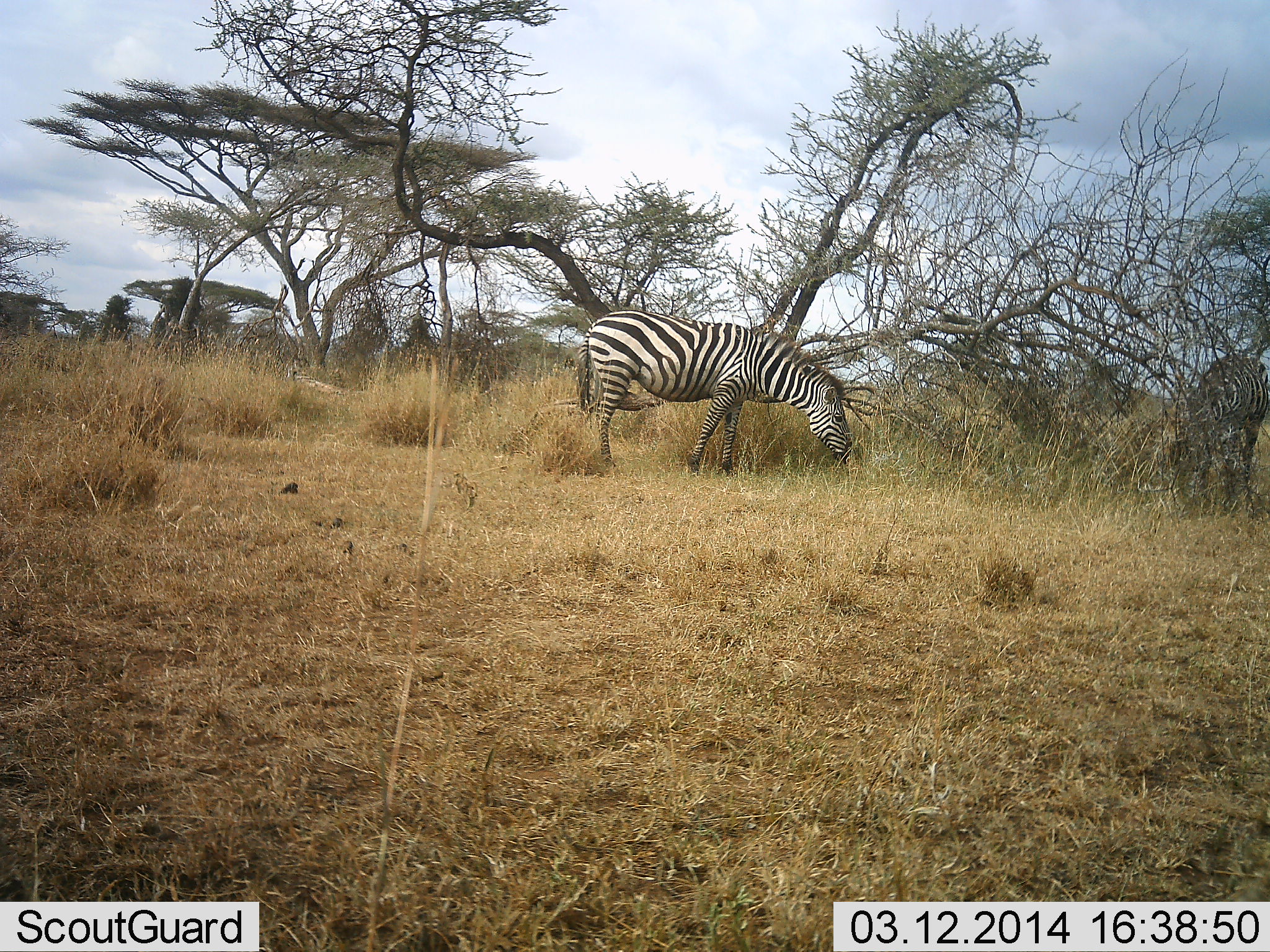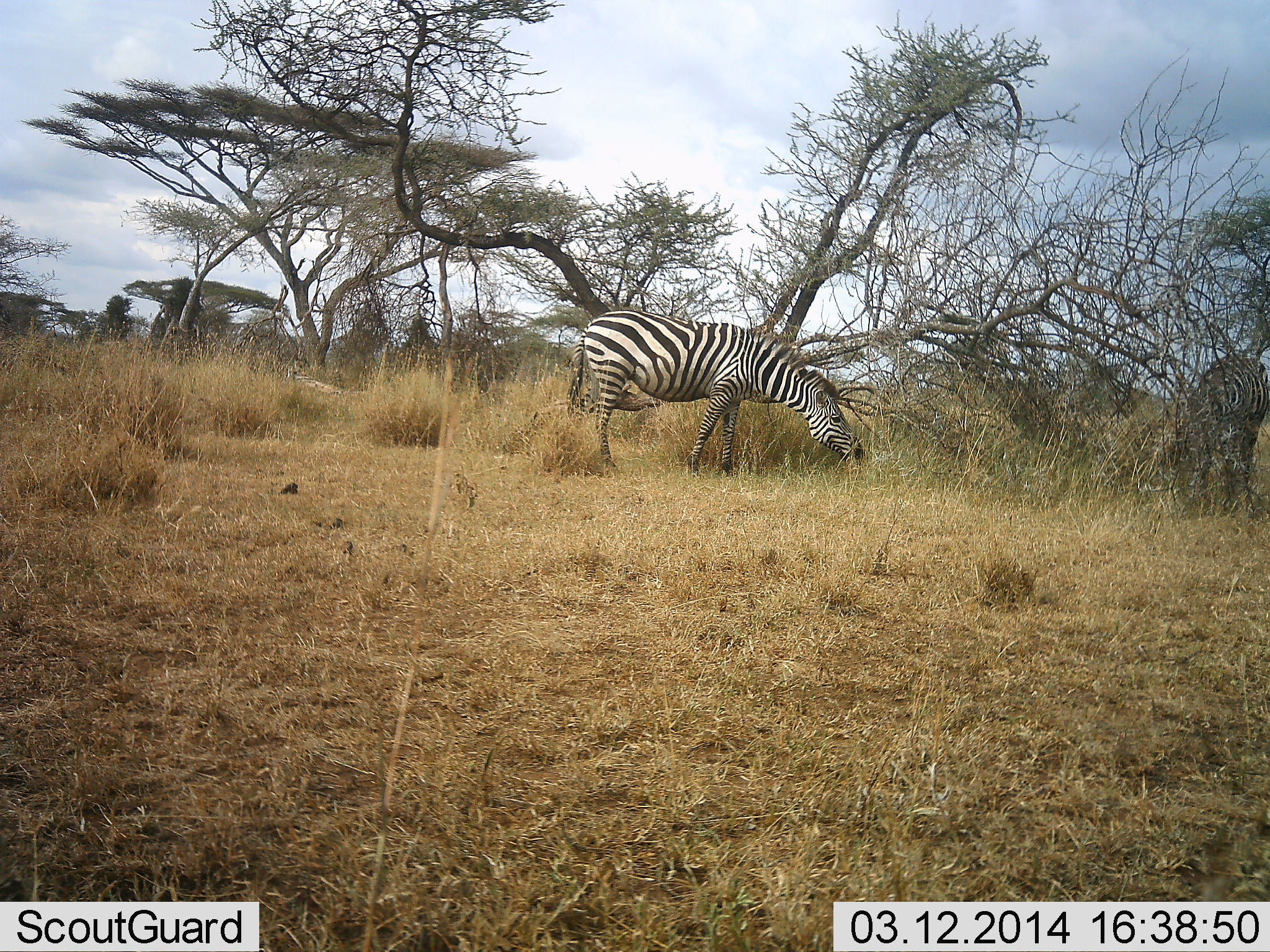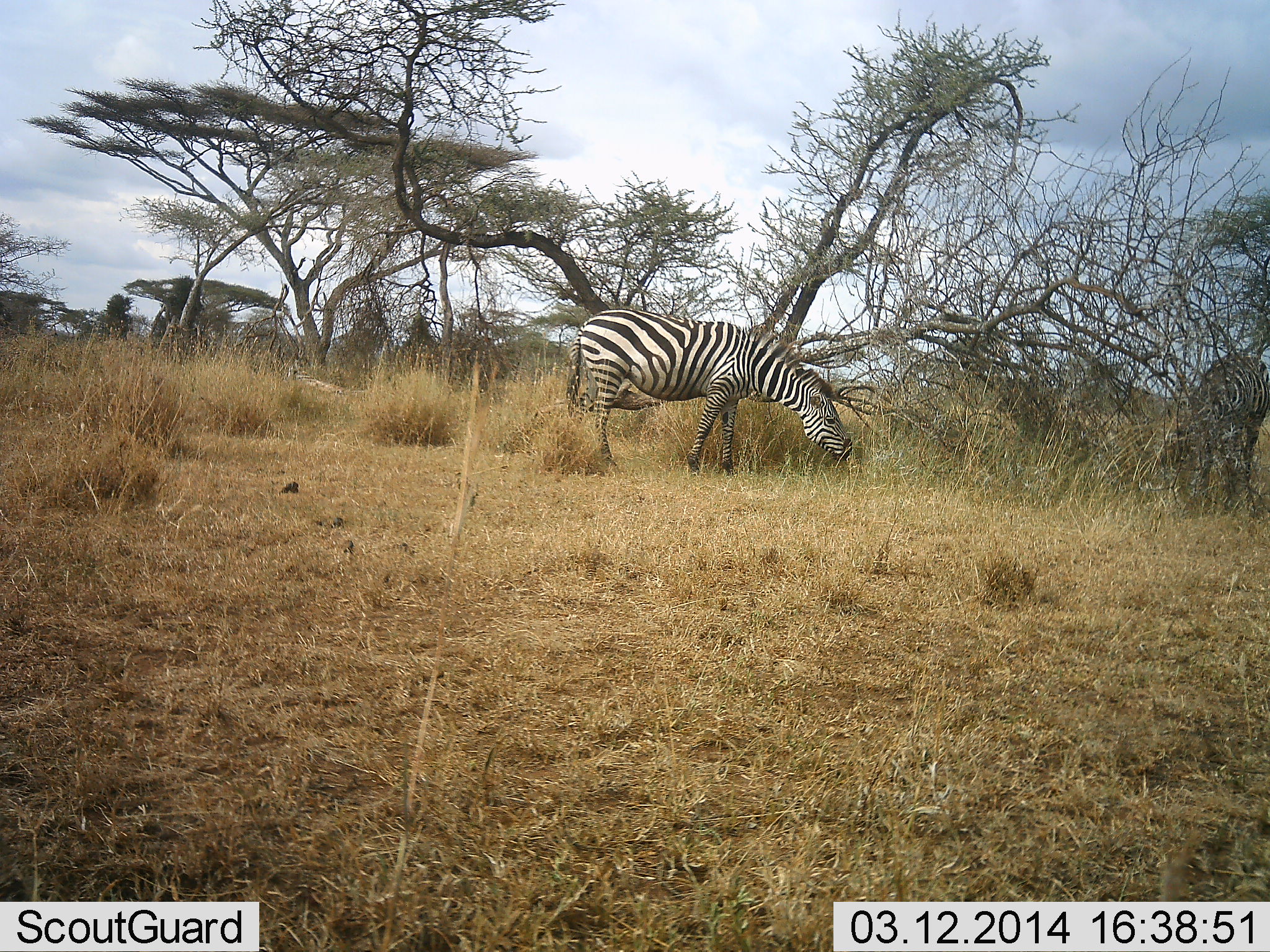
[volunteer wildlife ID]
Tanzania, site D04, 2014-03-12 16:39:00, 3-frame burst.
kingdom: Animalia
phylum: Chordata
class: Mammalia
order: Perissodactyla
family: Equidae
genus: Equus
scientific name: Equus quagga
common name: plains zebra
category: zebra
Zebra (plains zebra) (Equus quagga), count 2. Behavior (volunteer vote fractions): standing 10%, resting 0%, moving 0%, interacting 0%. Young present (vote fraction): 0%. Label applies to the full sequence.